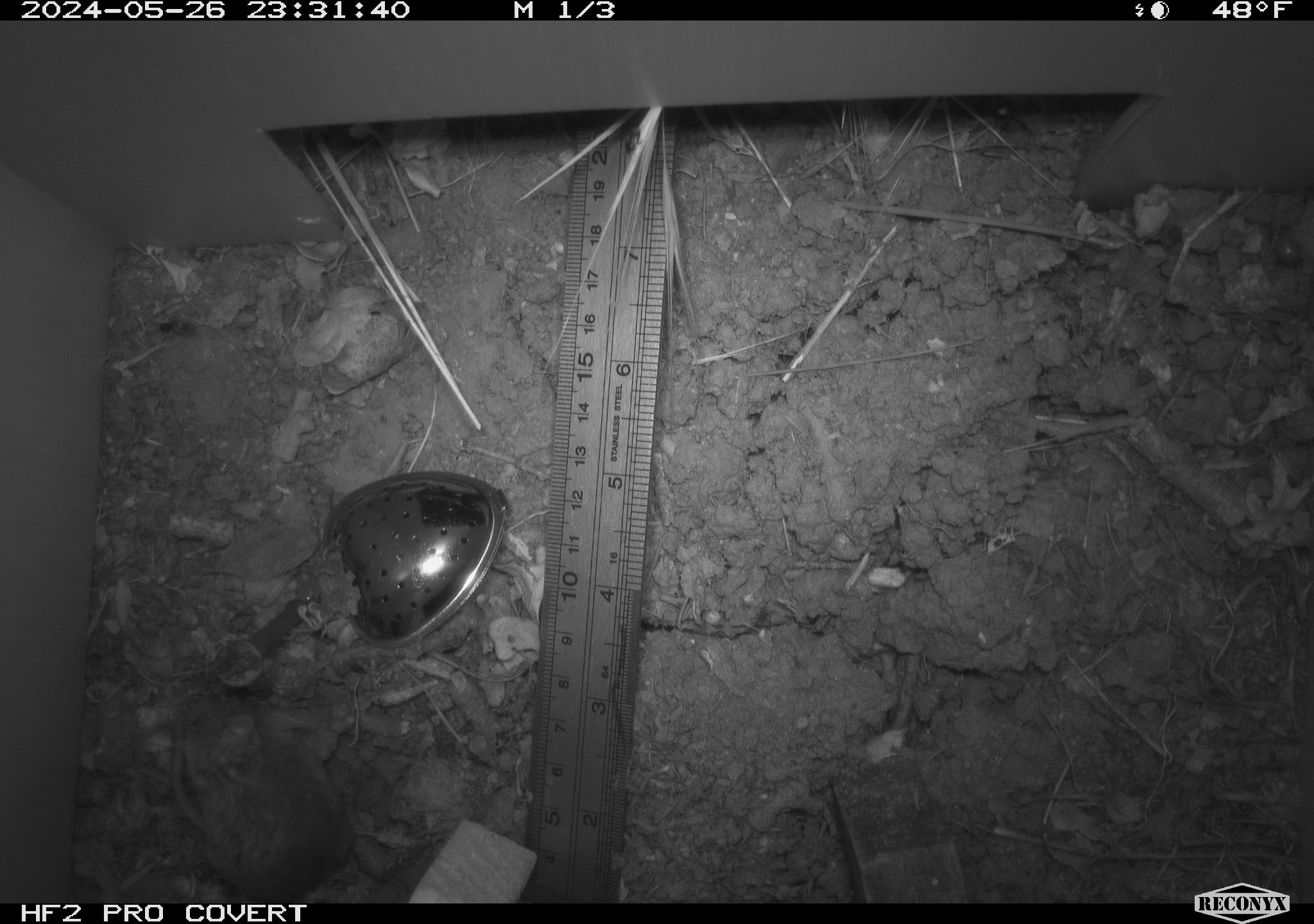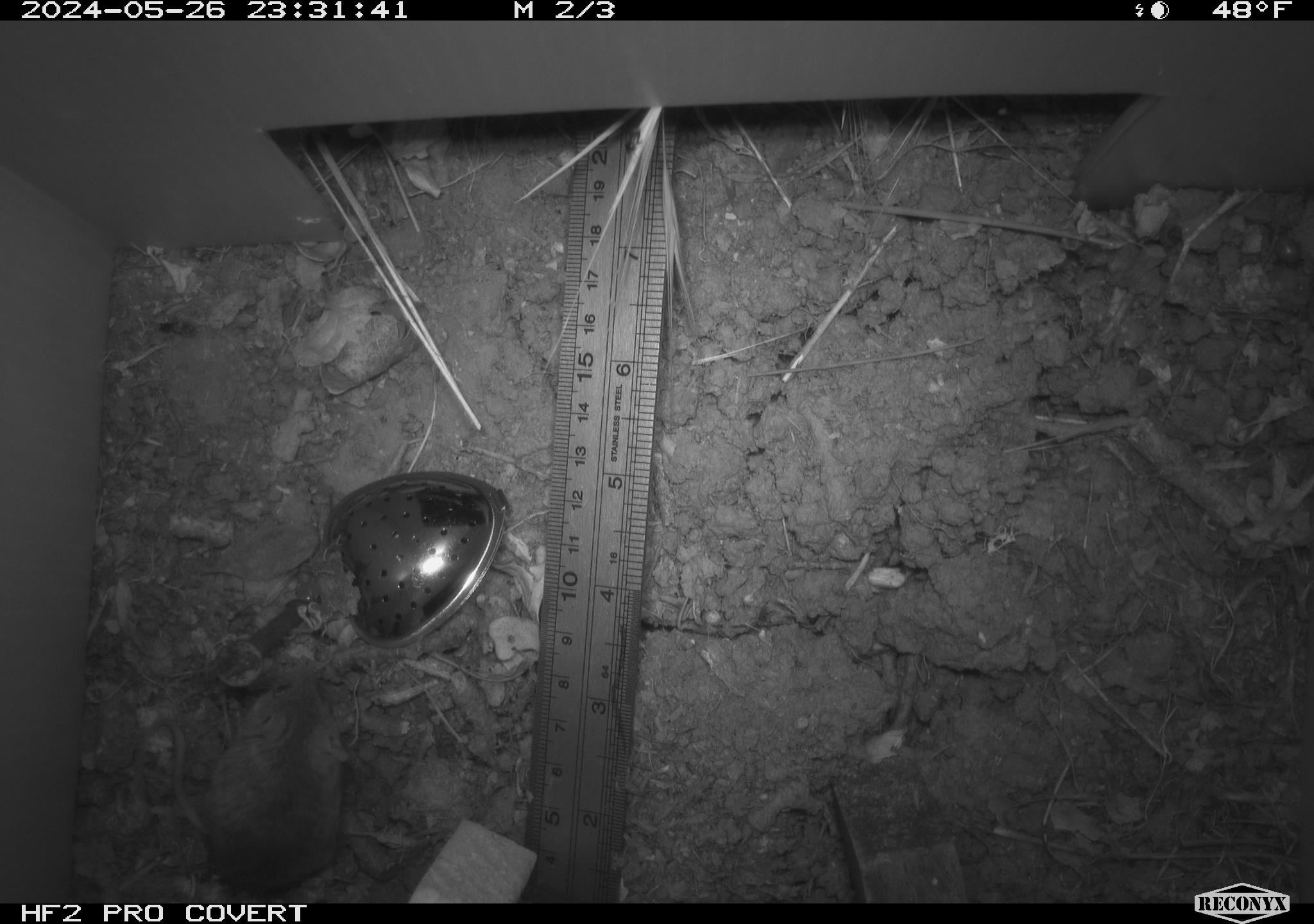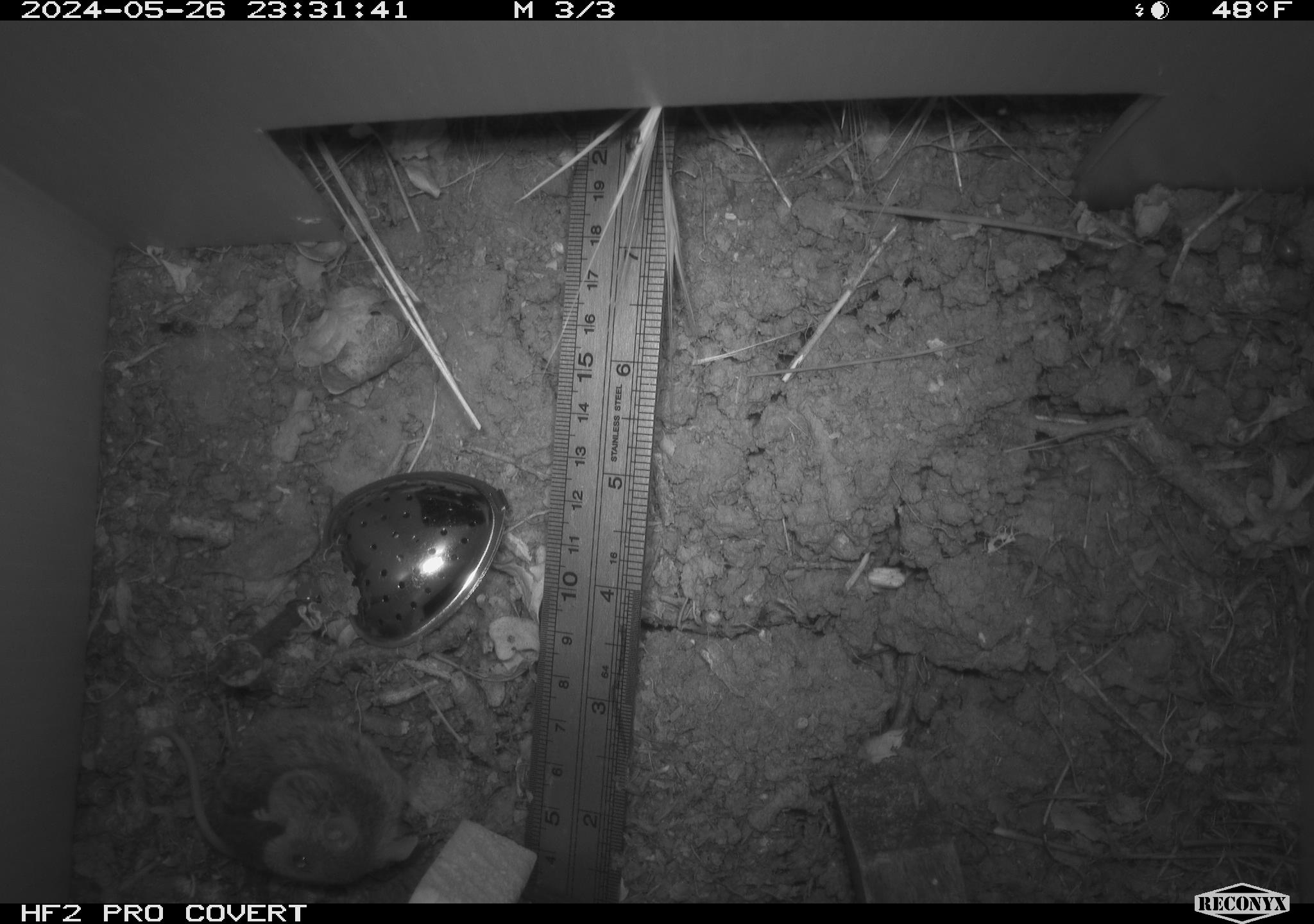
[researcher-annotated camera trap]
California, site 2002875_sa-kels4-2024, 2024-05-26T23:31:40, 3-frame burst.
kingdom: Animalia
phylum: Chordata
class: Mammalia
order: Rodentia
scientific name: Rodentia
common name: rodent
Rodent (Rodentia).